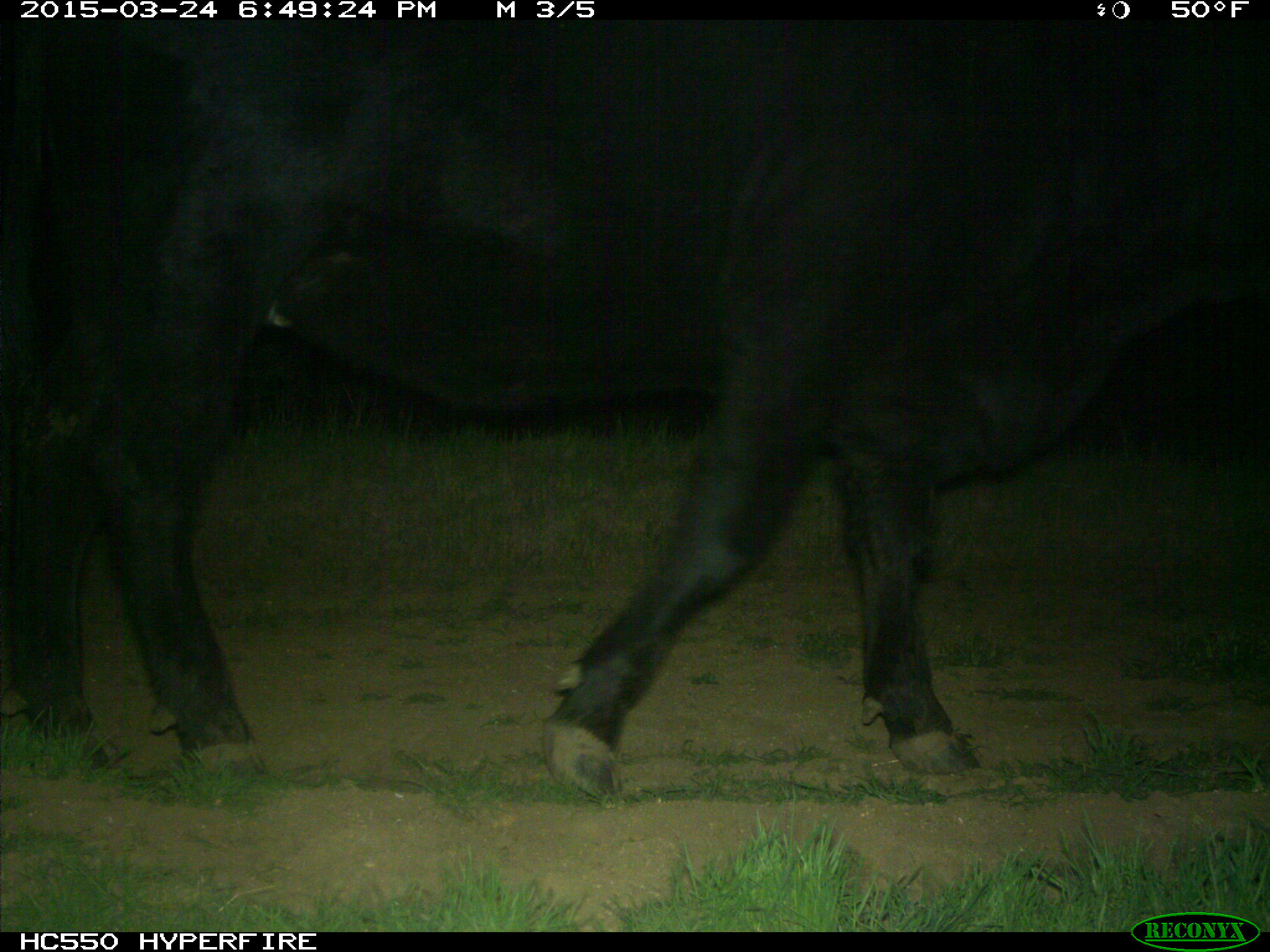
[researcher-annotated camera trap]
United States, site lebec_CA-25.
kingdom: Animalia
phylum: Chordata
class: Mammalia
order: Artiodactyla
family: Bovidae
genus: Bos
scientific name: Bos taurus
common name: domestic cow